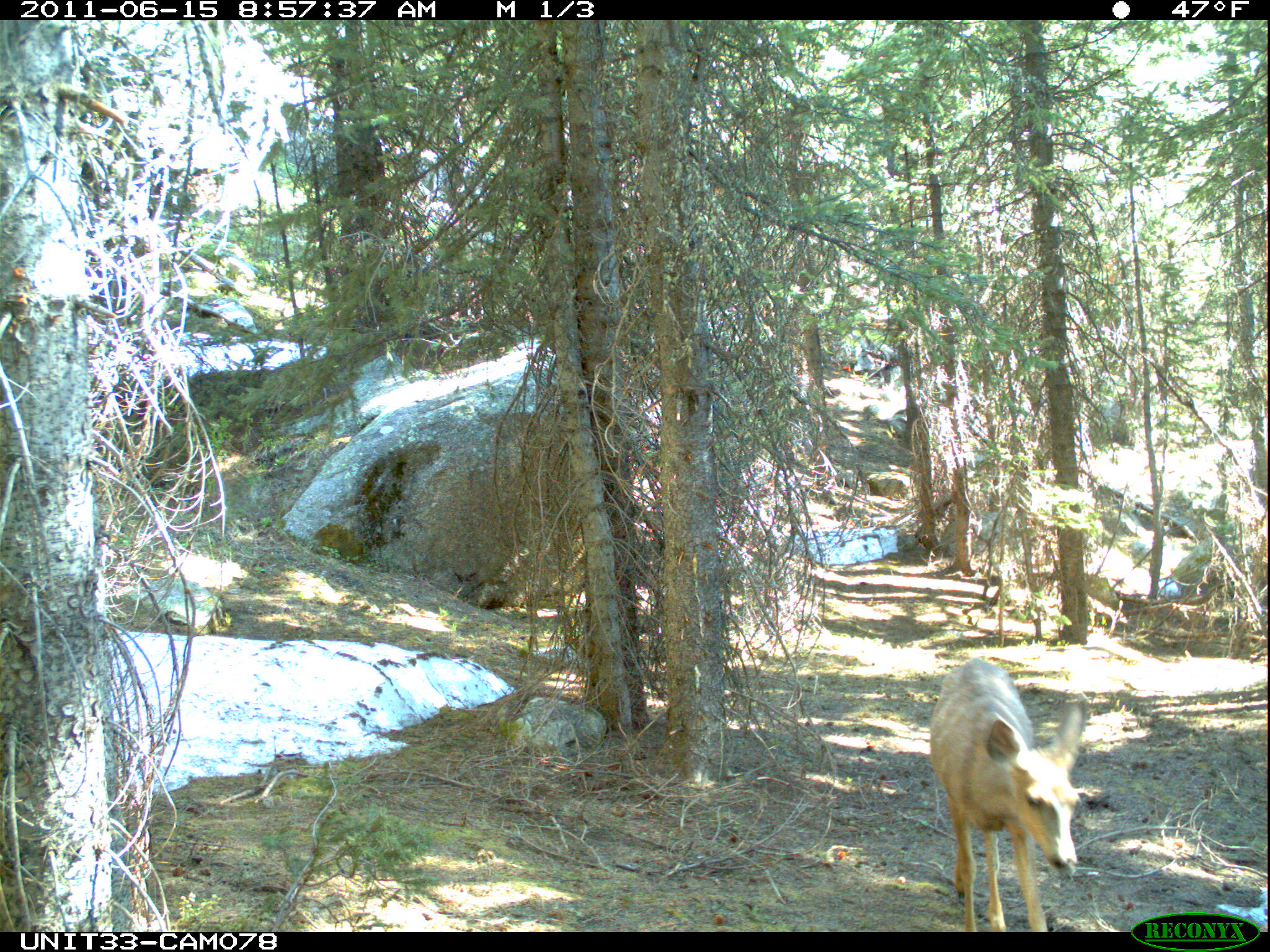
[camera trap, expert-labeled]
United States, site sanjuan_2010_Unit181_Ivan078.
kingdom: Animalia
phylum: Chordata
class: Mammalia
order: Artiodactyla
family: Cervidae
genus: Odocoileus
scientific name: Odocoileus hemionus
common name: mule deer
Odocoileus hemionus (mule deer).